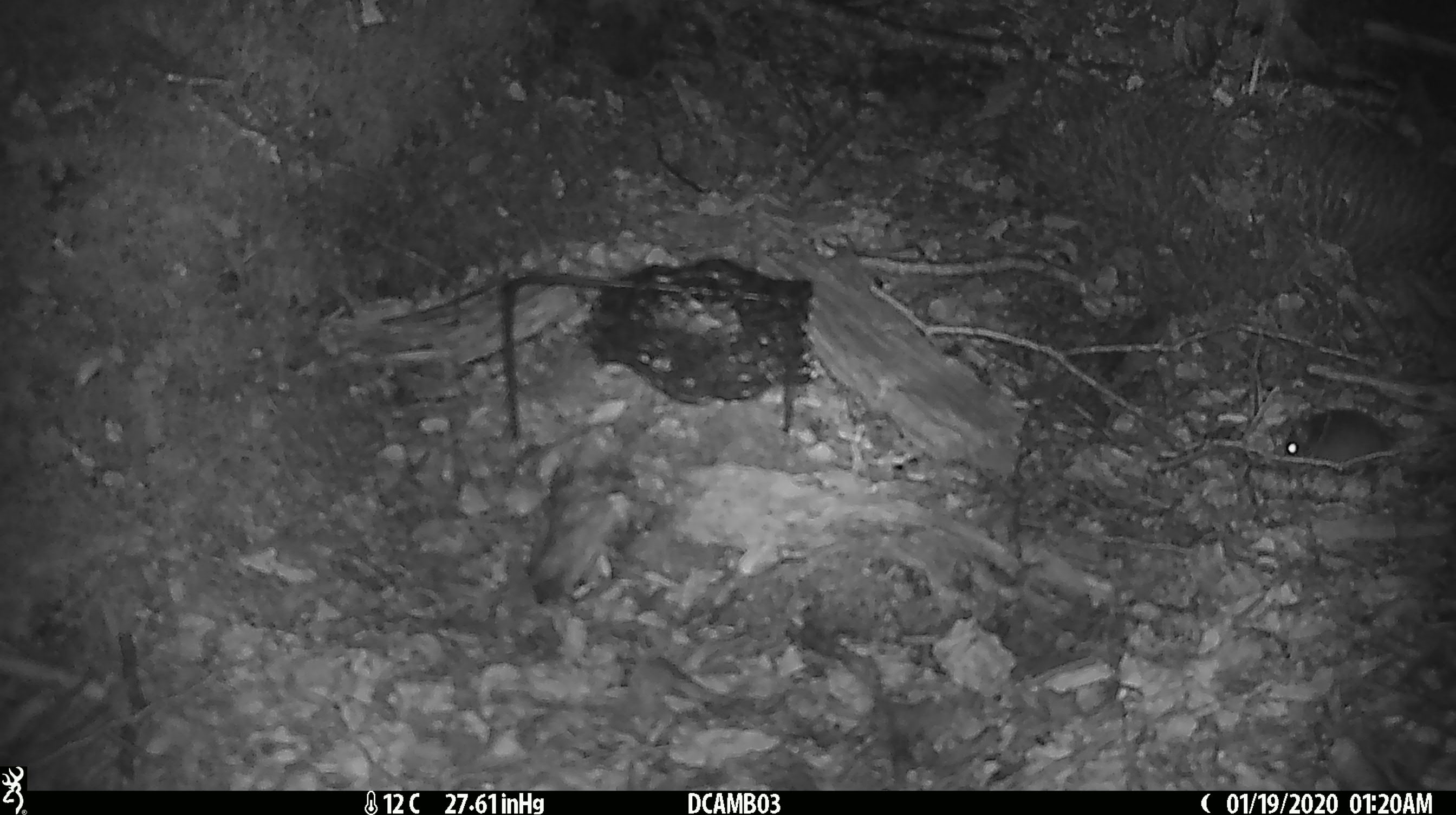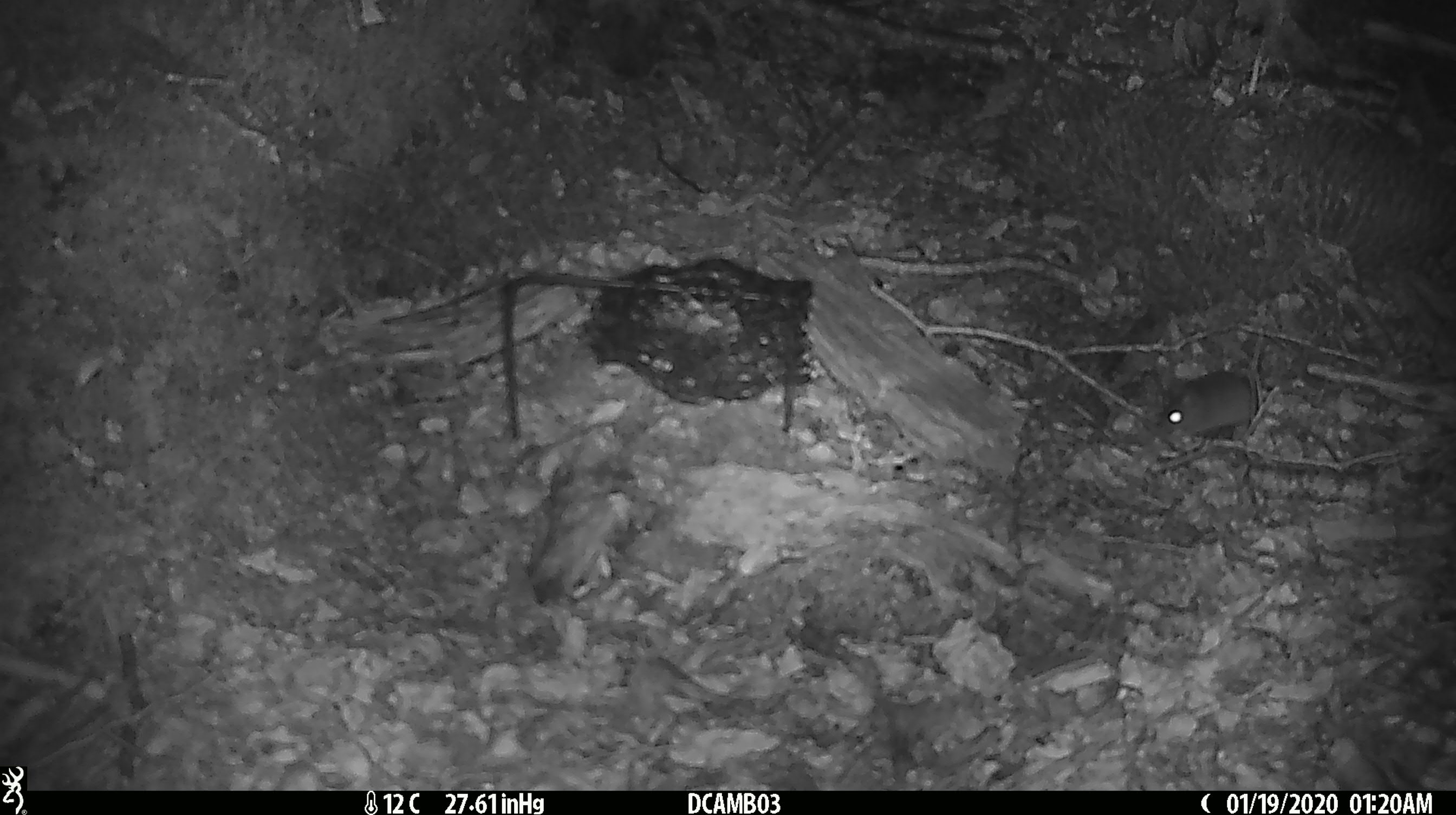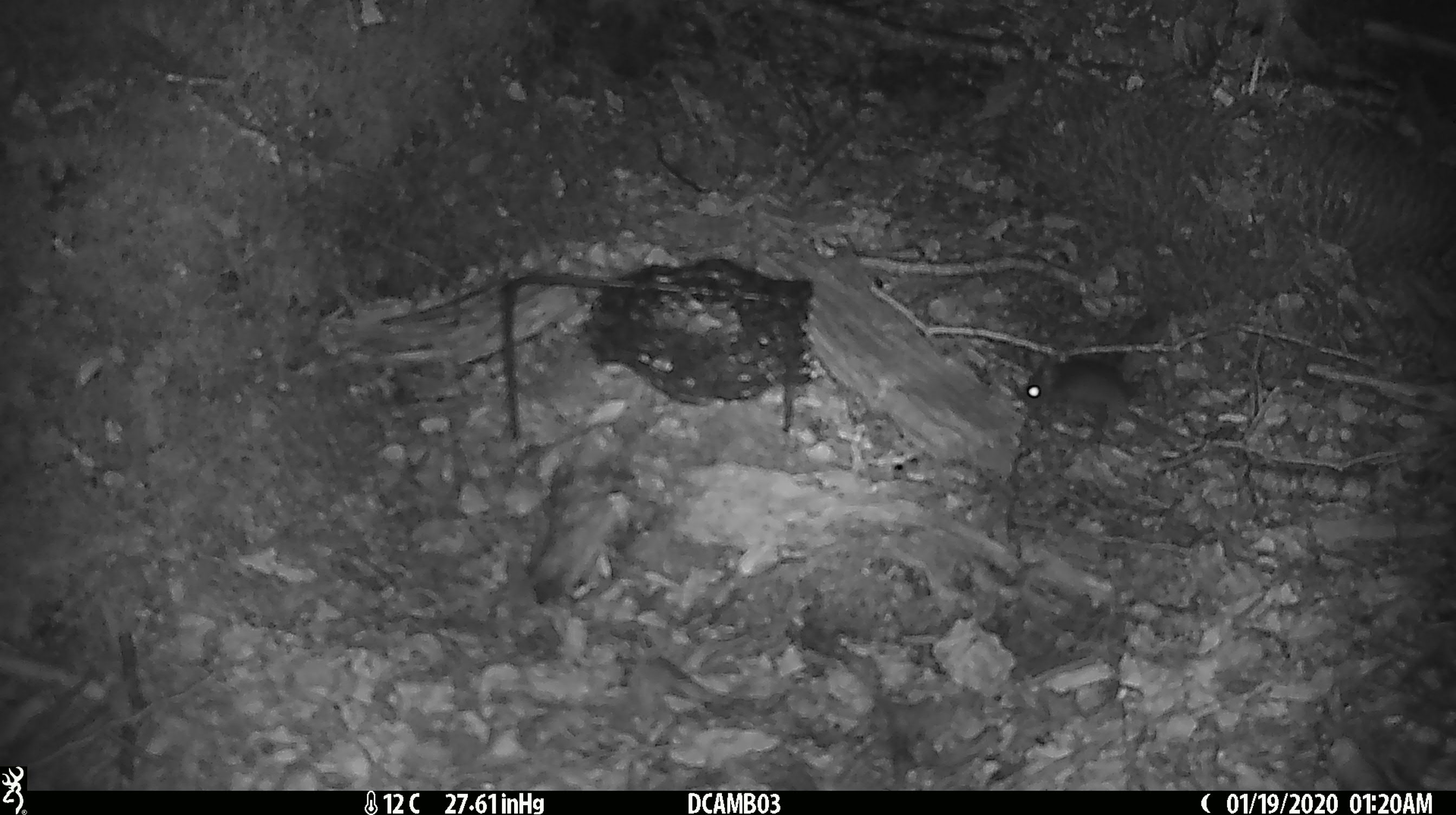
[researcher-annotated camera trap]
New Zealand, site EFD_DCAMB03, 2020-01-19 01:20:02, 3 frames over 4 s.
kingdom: Animalia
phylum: Chordata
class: Mammalia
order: Rodentia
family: Muridae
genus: Mus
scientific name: Mus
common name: mouse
Mouse (Mus).